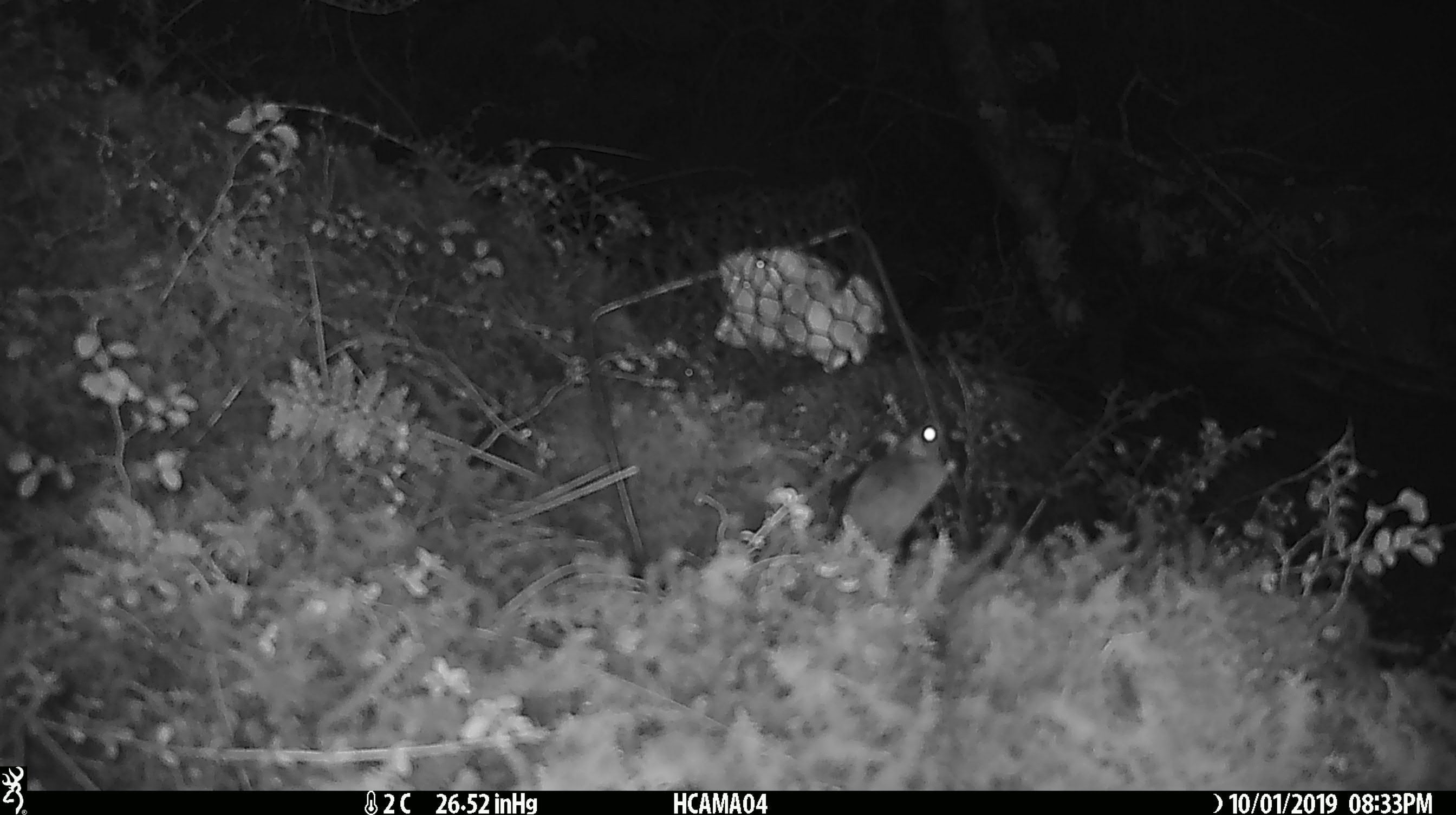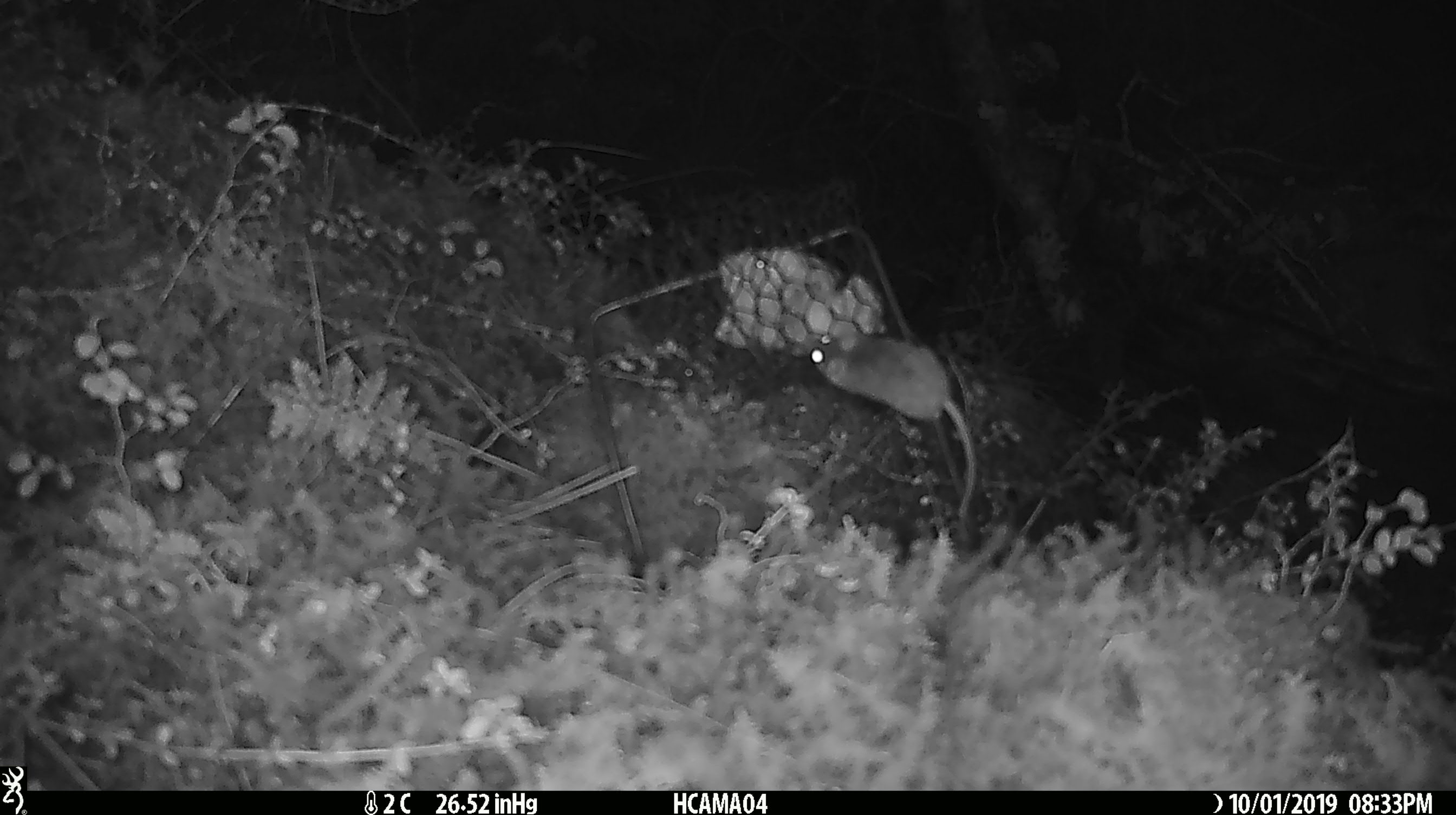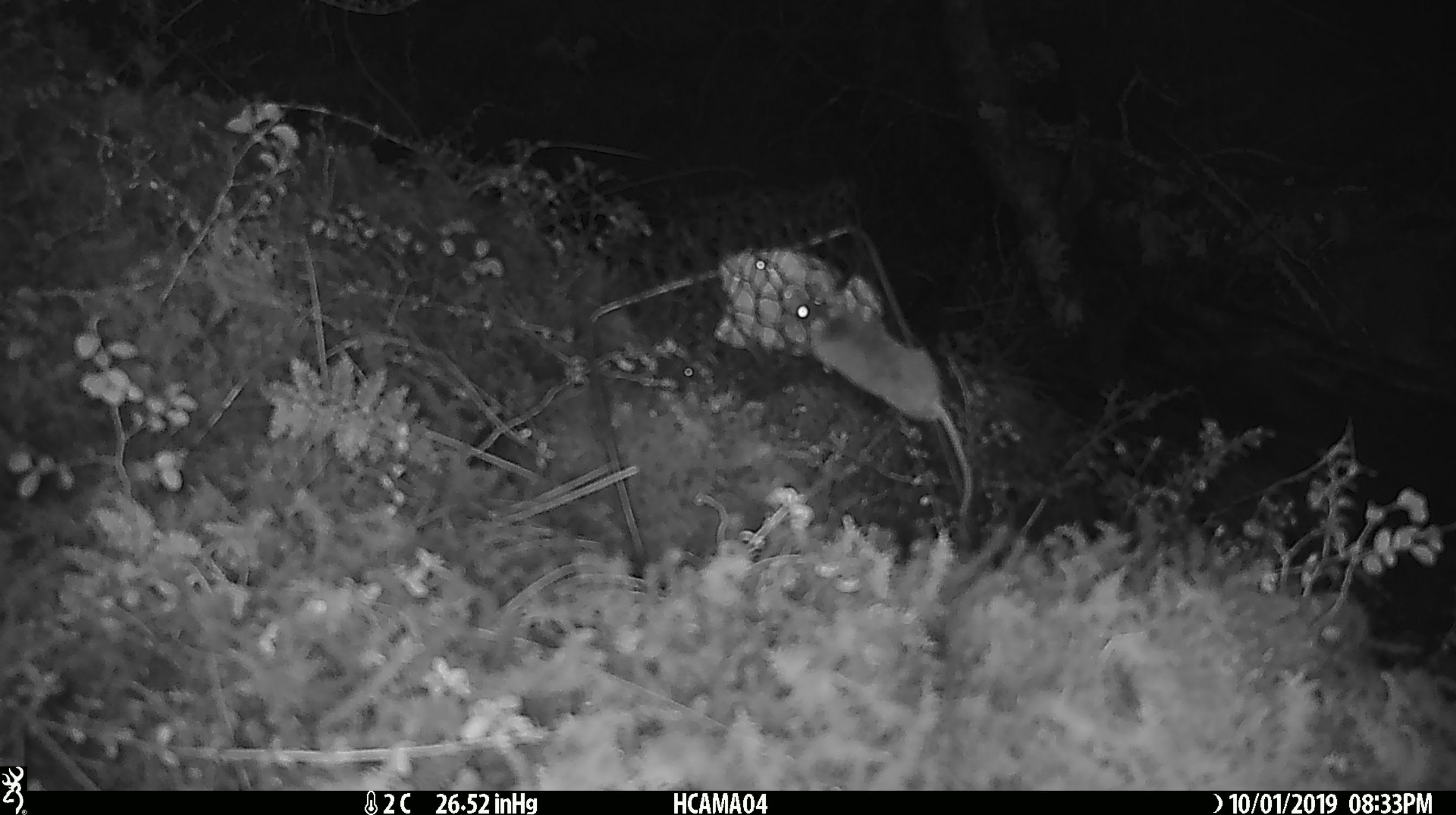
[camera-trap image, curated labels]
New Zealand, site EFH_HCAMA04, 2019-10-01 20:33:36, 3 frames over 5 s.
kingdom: Animalia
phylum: Chordata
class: Mammalia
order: Rodentia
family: Muridae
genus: Mus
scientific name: Mus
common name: mouse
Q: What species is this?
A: Mouse (Mus).